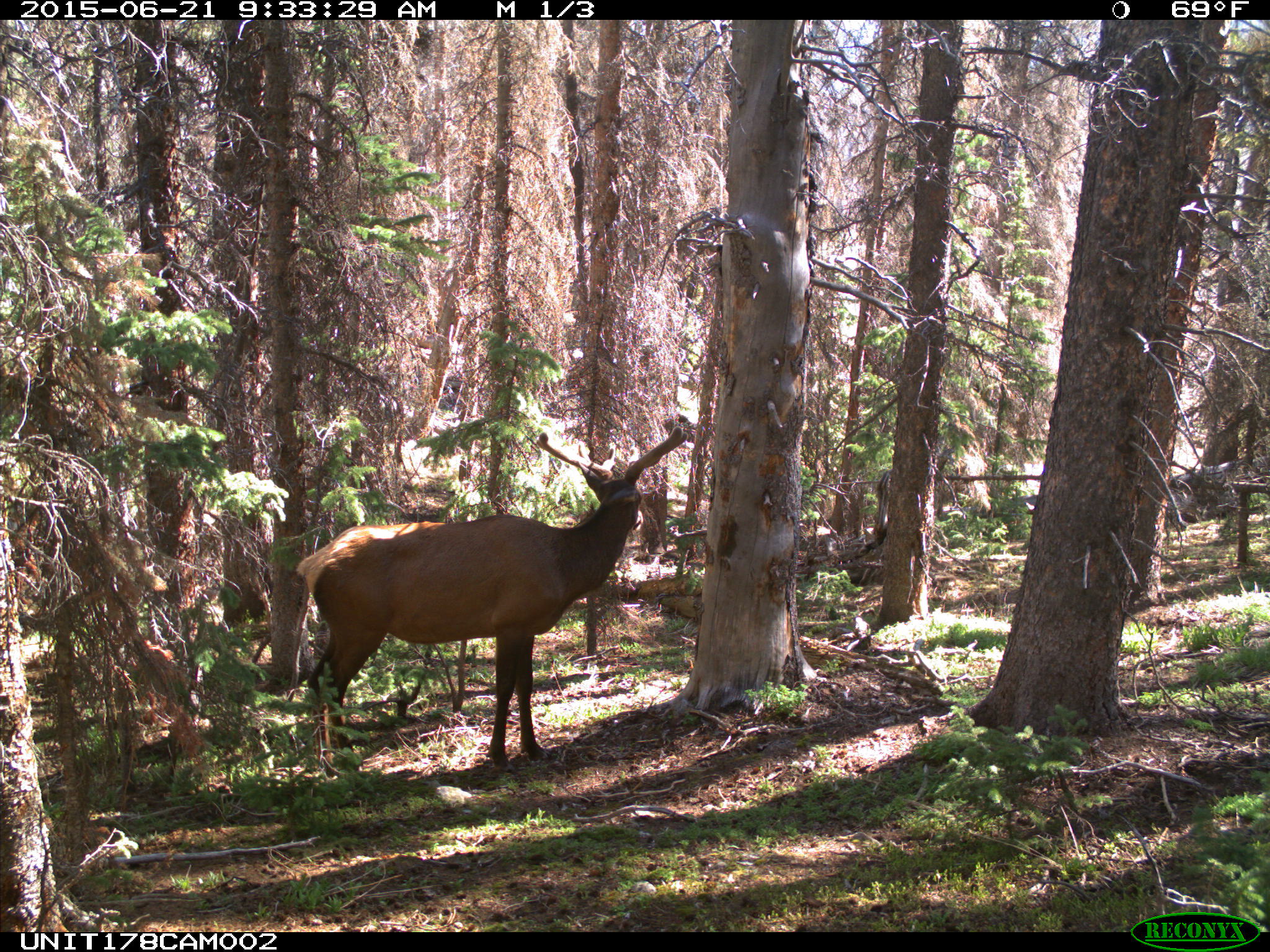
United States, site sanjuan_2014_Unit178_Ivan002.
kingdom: Animalia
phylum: Chordata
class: Mammalia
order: Artiodactyla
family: Cervidae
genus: Cervus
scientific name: Cervus elaphus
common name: red deer